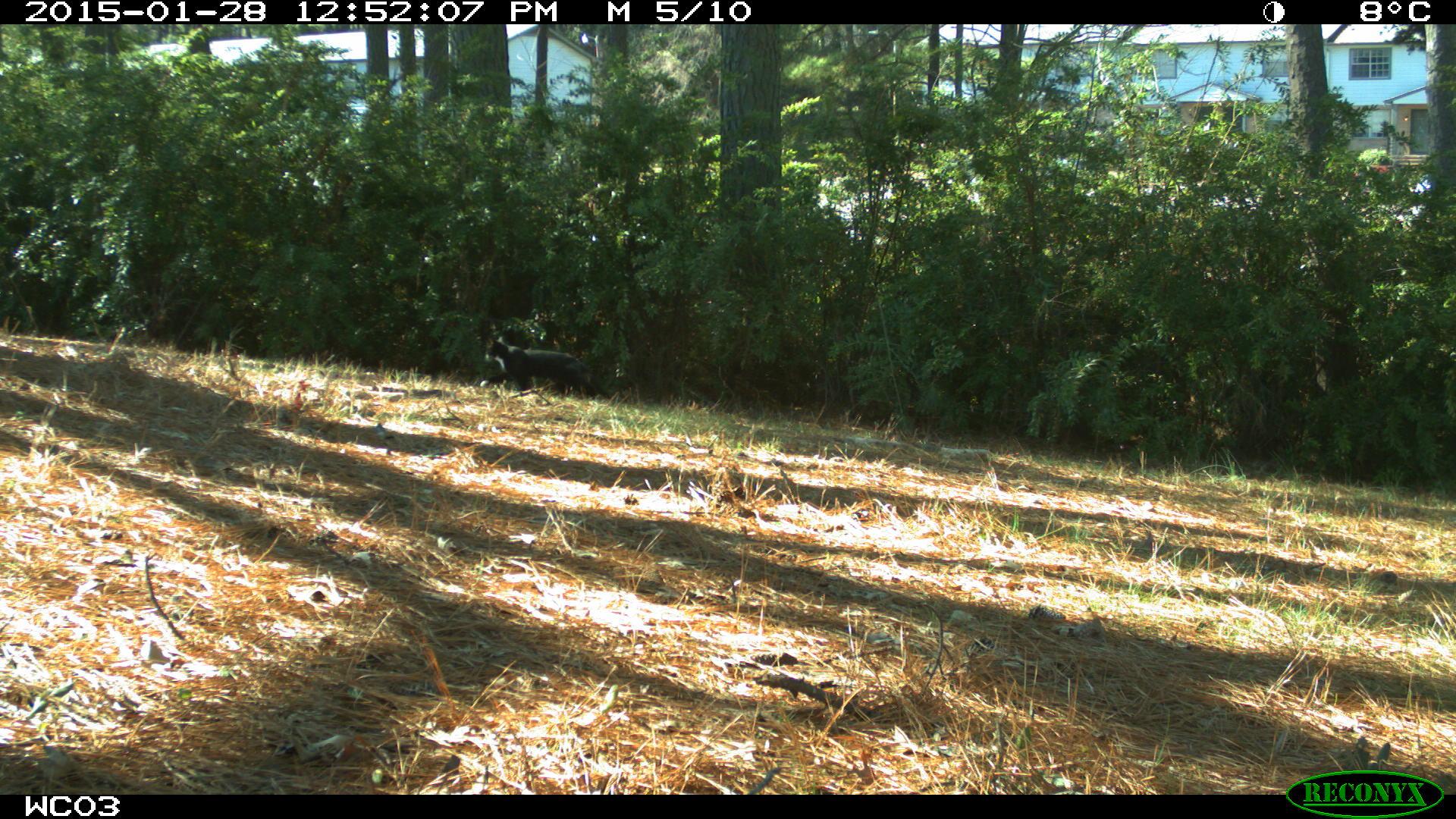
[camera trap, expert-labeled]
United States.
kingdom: Animalia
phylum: Chordata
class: Mammalia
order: Carnivora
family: Felidae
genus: Felis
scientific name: Felis catus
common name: domestic cat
Domestic Cat (Felis catus).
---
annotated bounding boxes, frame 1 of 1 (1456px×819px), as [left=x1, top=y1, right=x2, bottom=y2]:
Domestic Cat: [left=478, top=328, right=599, bottom=401]